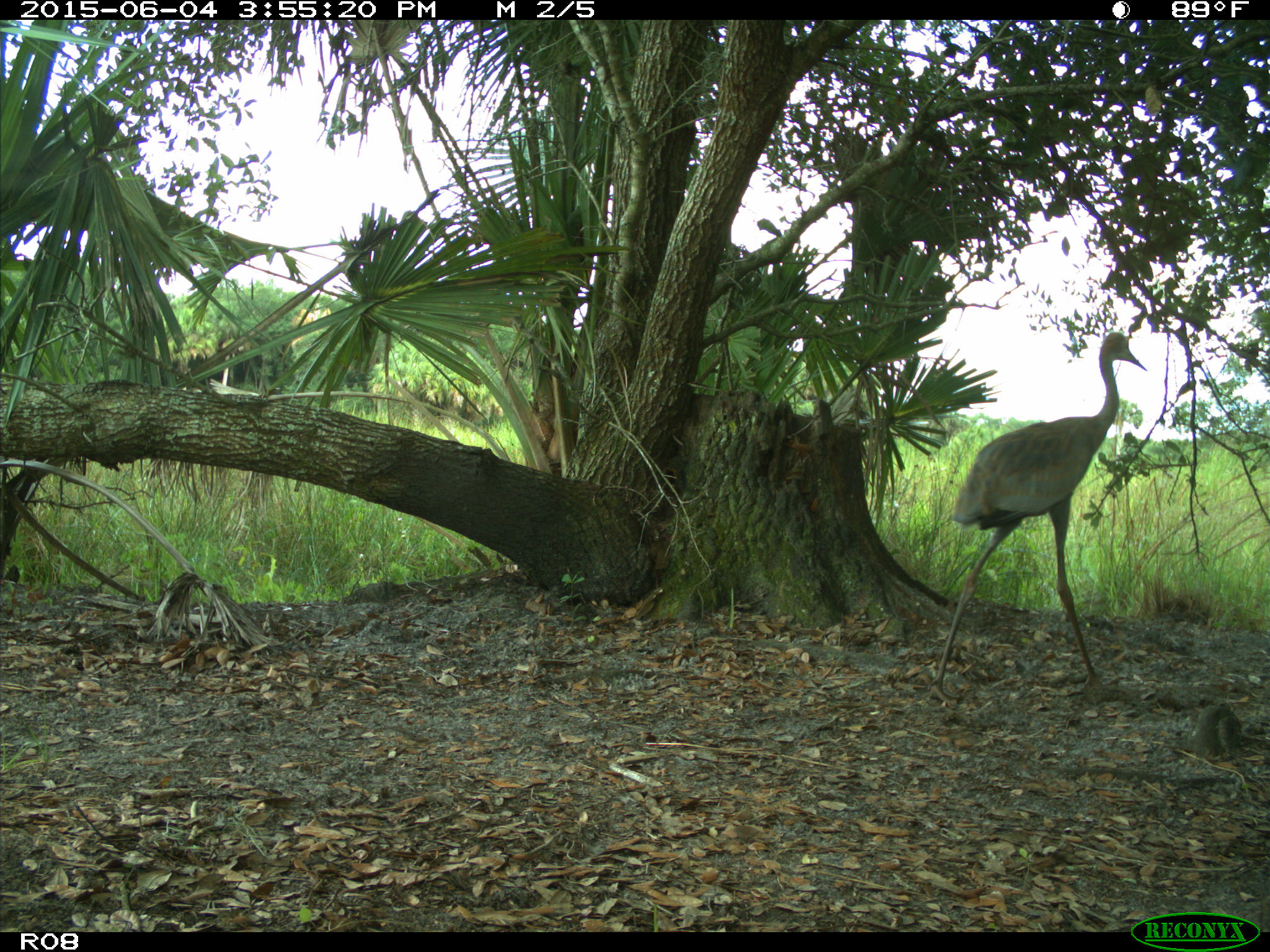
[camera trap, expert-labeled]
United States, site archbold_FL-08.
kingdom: Animalia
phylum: Chordata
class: Aves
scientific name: Aves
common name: birds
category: unidentified bird